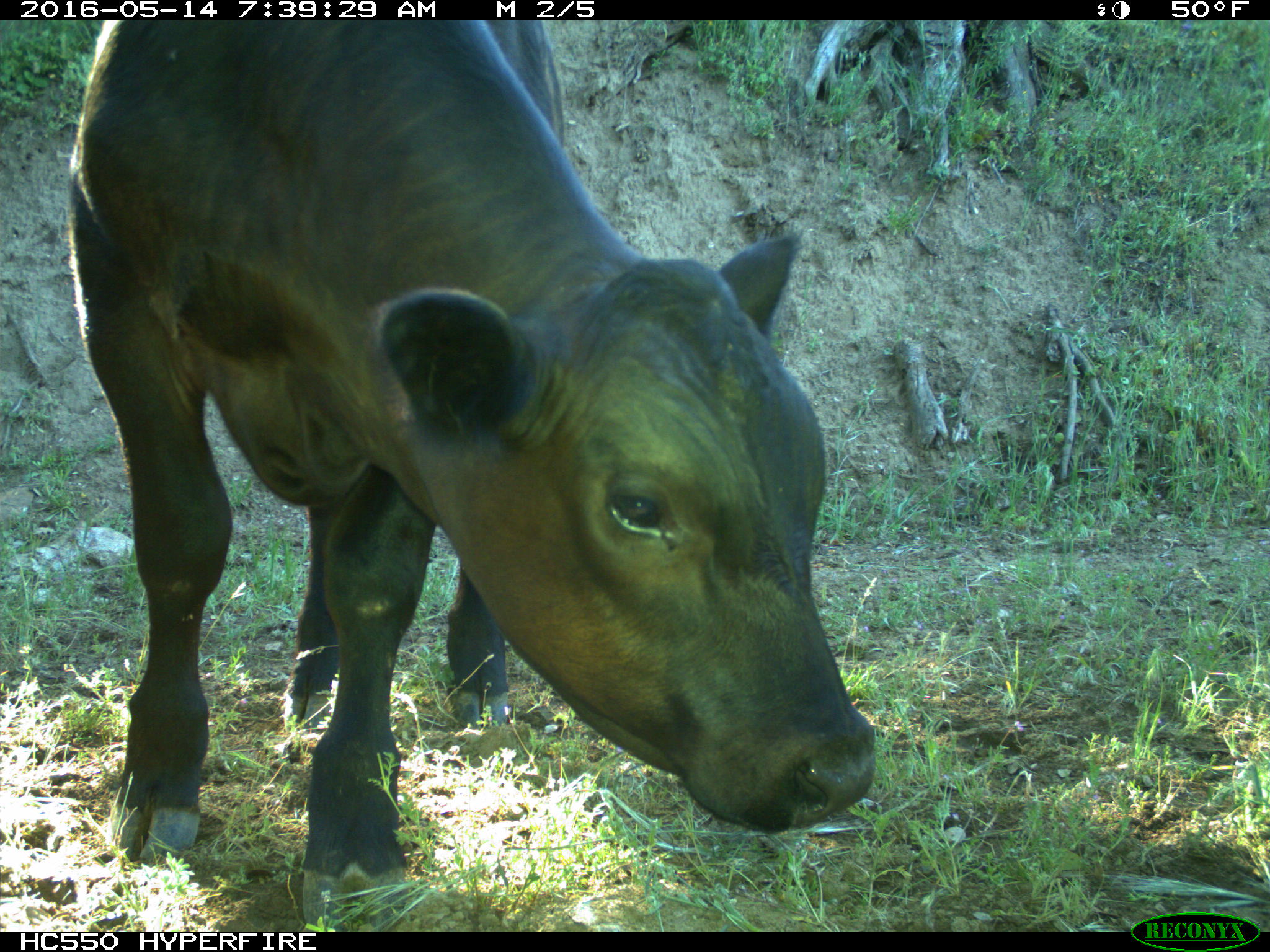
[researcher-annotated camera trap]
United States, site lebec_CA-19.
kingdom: Animalia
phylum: Chordata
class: Mammalia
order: Artiodactyla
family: Bovidae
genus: Bos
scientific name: Bos taurus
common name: domestic cow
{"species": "Bos taurus (domestic cow)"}